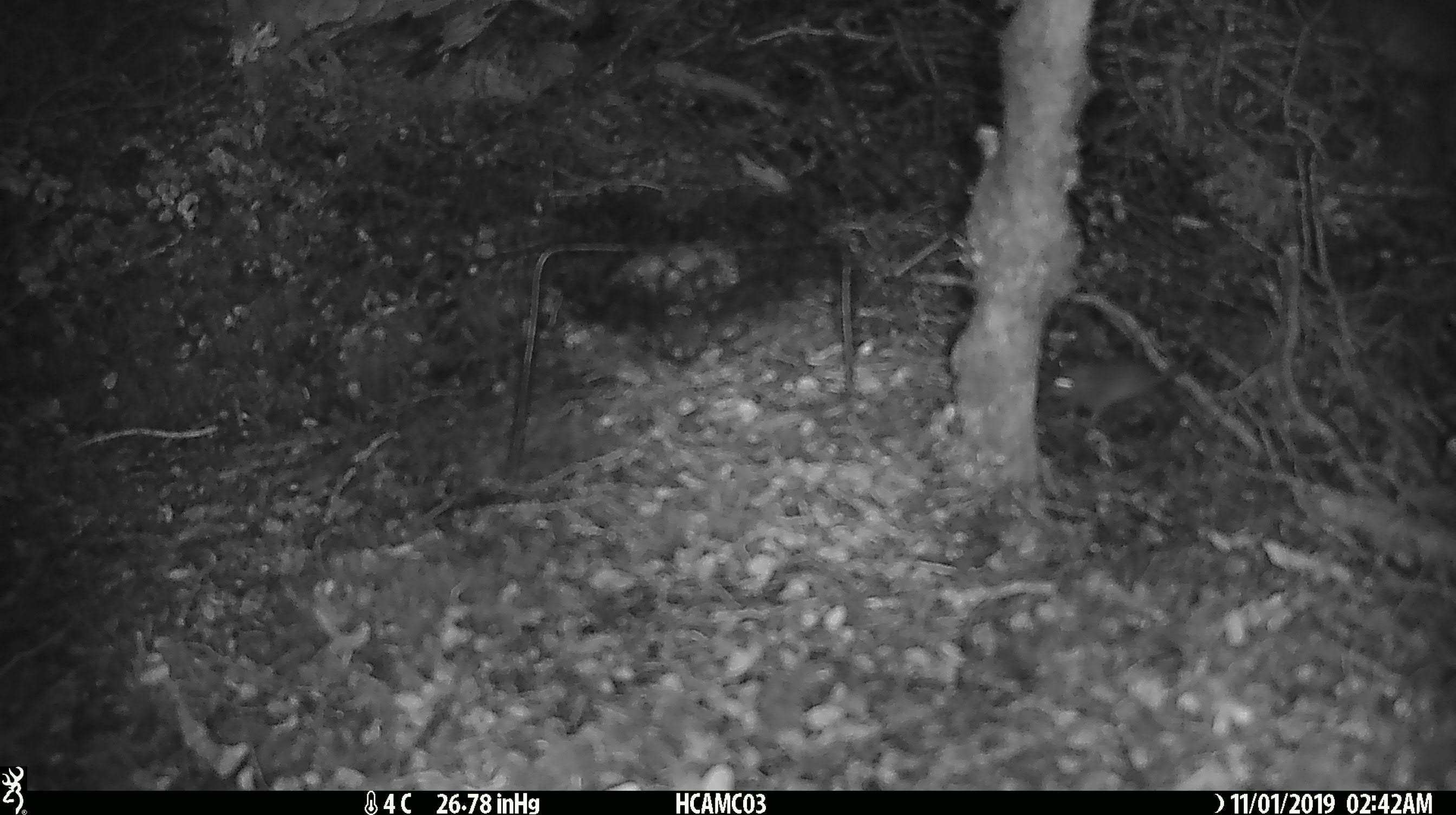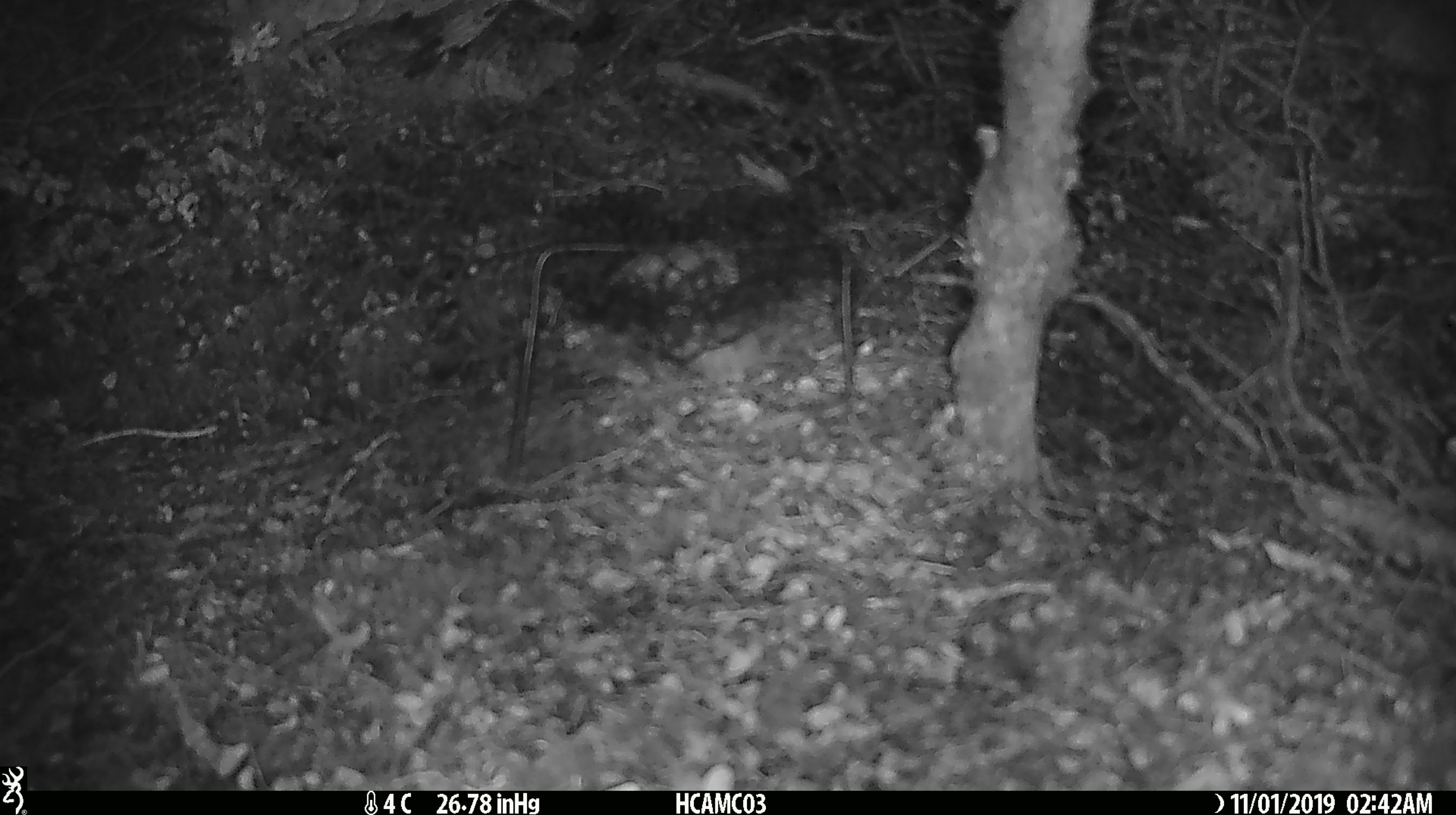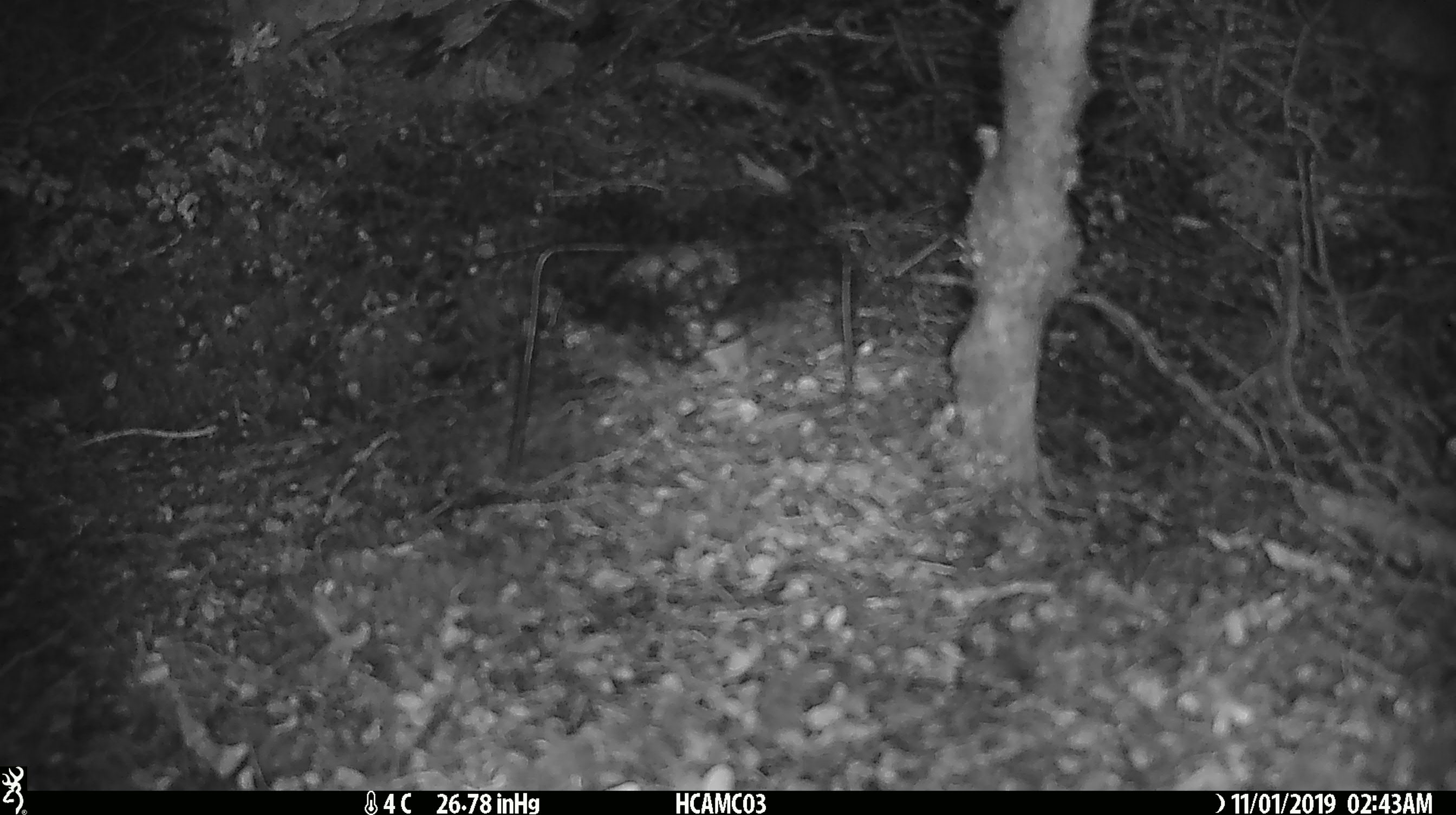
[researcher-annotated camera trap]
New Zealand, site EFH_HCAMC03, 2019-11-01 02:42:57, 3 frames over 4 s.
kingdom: Animalia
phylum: Chordata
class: Mammalia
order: Rodentia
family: Muridae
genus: Mus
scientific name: Mus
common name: mouse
Mouse (Mus).